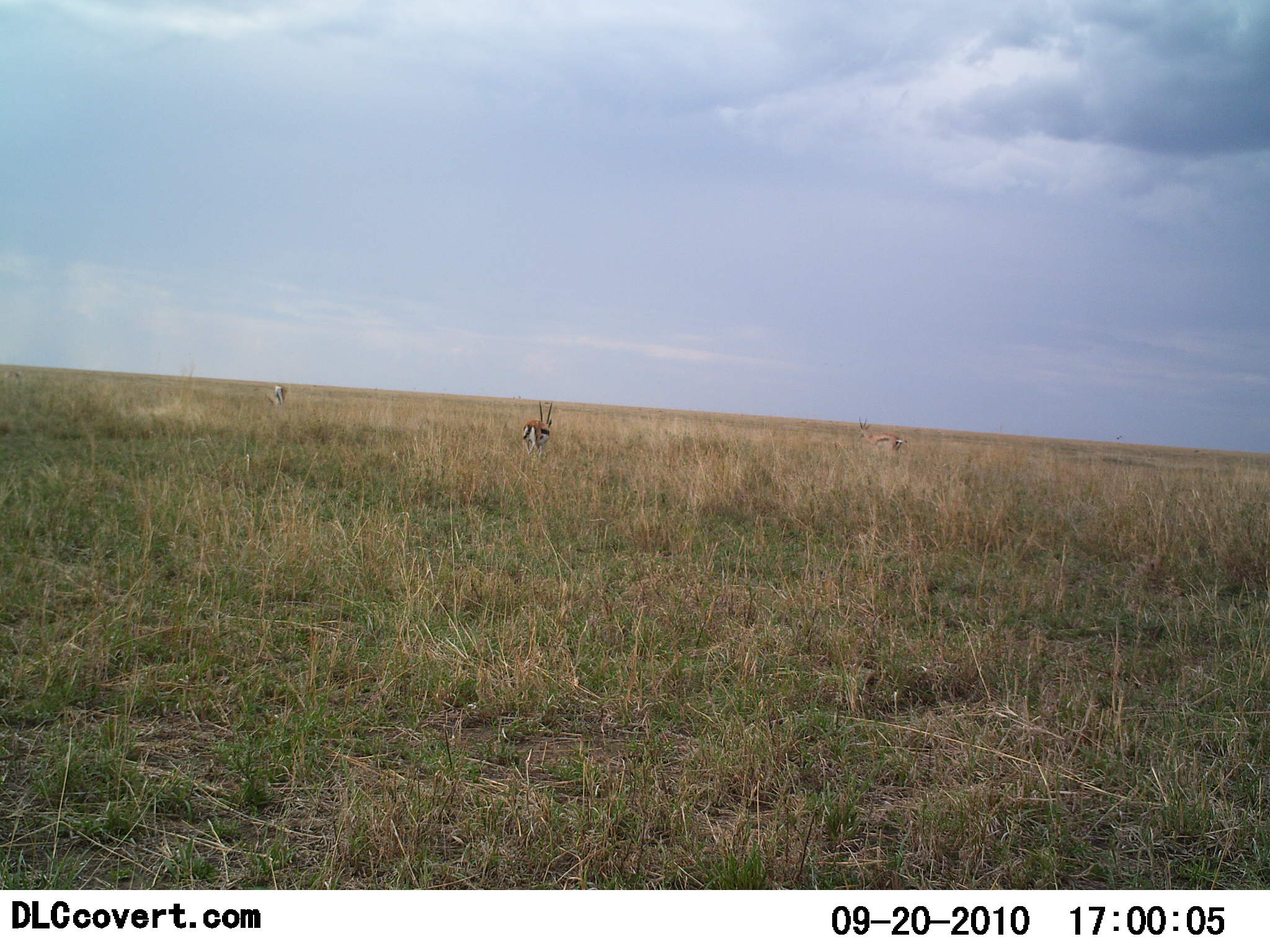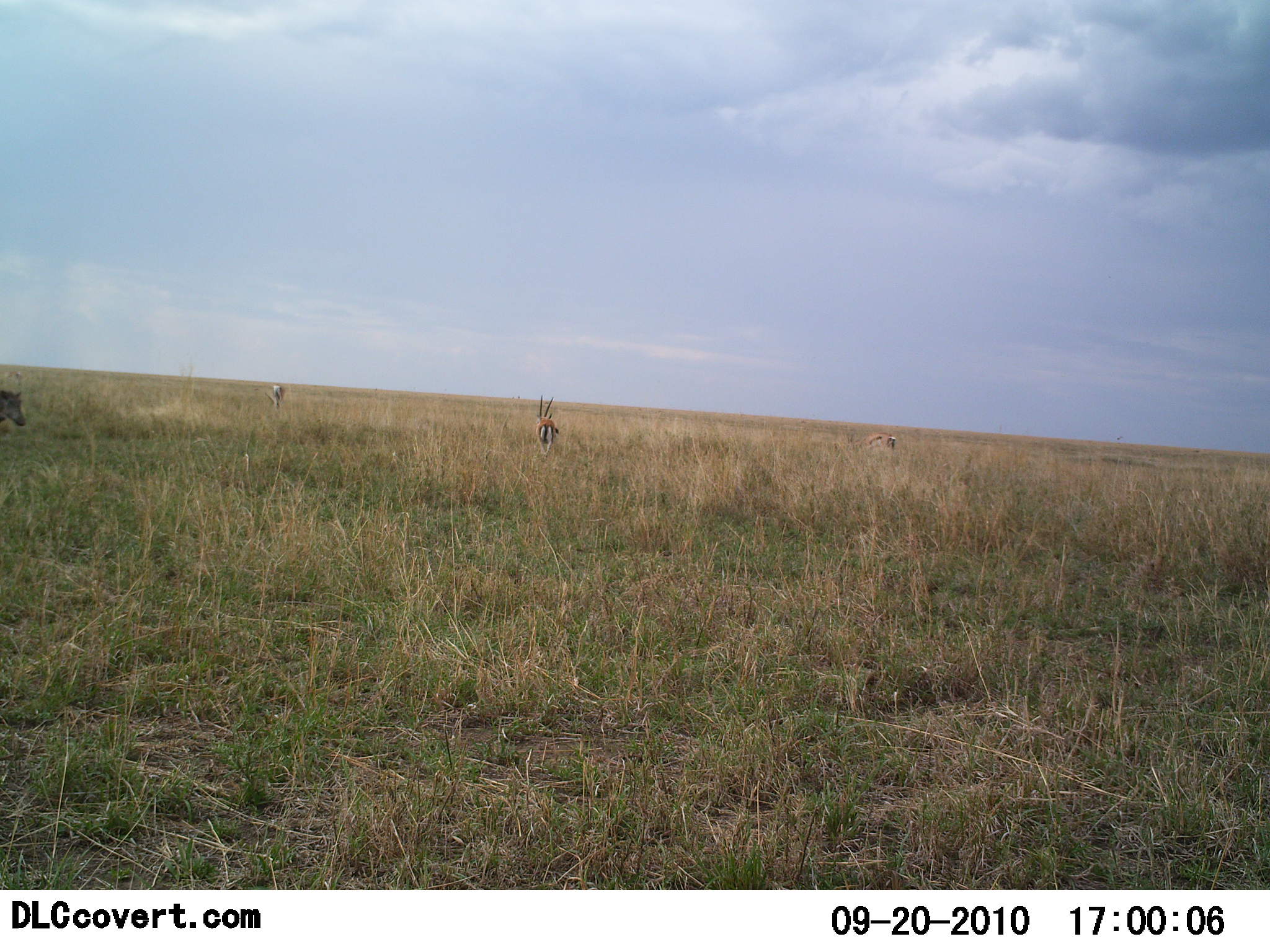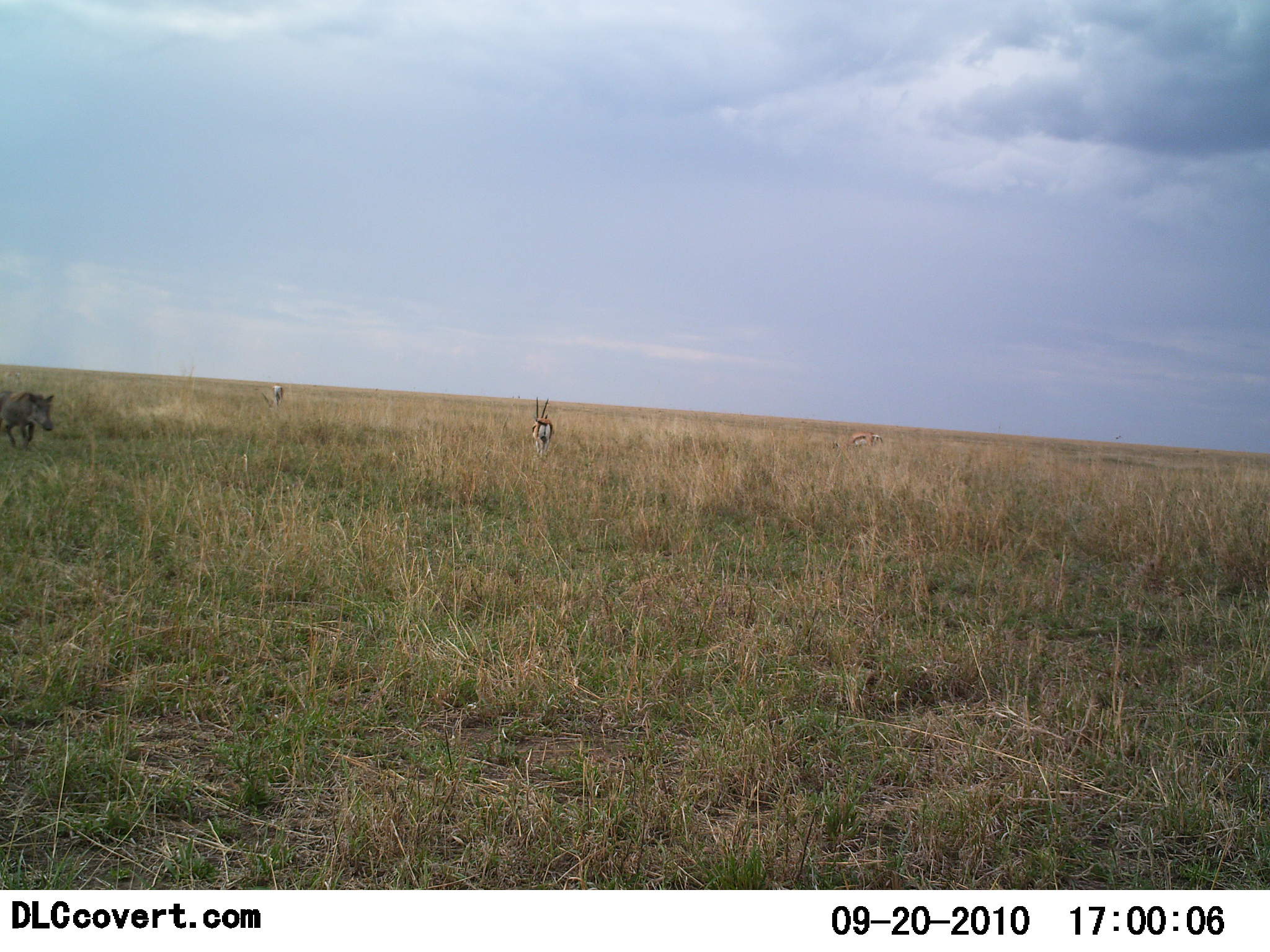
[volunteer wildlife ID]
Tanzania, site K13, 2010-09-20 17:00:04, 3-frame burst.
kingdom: Animalia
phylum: Chordata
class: Mammalia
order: Artiodactyla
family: Bovidae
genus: Eudorcas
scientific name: Eudorcas thomsonii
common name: thomson's gazelle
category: gazellethomsons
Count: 3.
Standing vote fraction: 57%.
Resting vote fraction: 0%.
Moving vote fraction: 33%.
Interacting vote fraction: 0%.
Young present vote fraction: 0%.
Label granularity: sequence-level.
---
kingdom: Animalia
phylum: Chordata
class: Mammalia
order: Artiodactyla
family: Suidae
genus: Phacochoerus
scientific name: Phacochoerus africanus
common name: warthog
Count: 1.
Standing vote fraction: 0%.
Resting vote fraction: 0%.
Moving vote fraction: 100%.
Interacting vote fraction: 0%.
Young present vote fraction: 0%.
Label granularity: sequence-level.